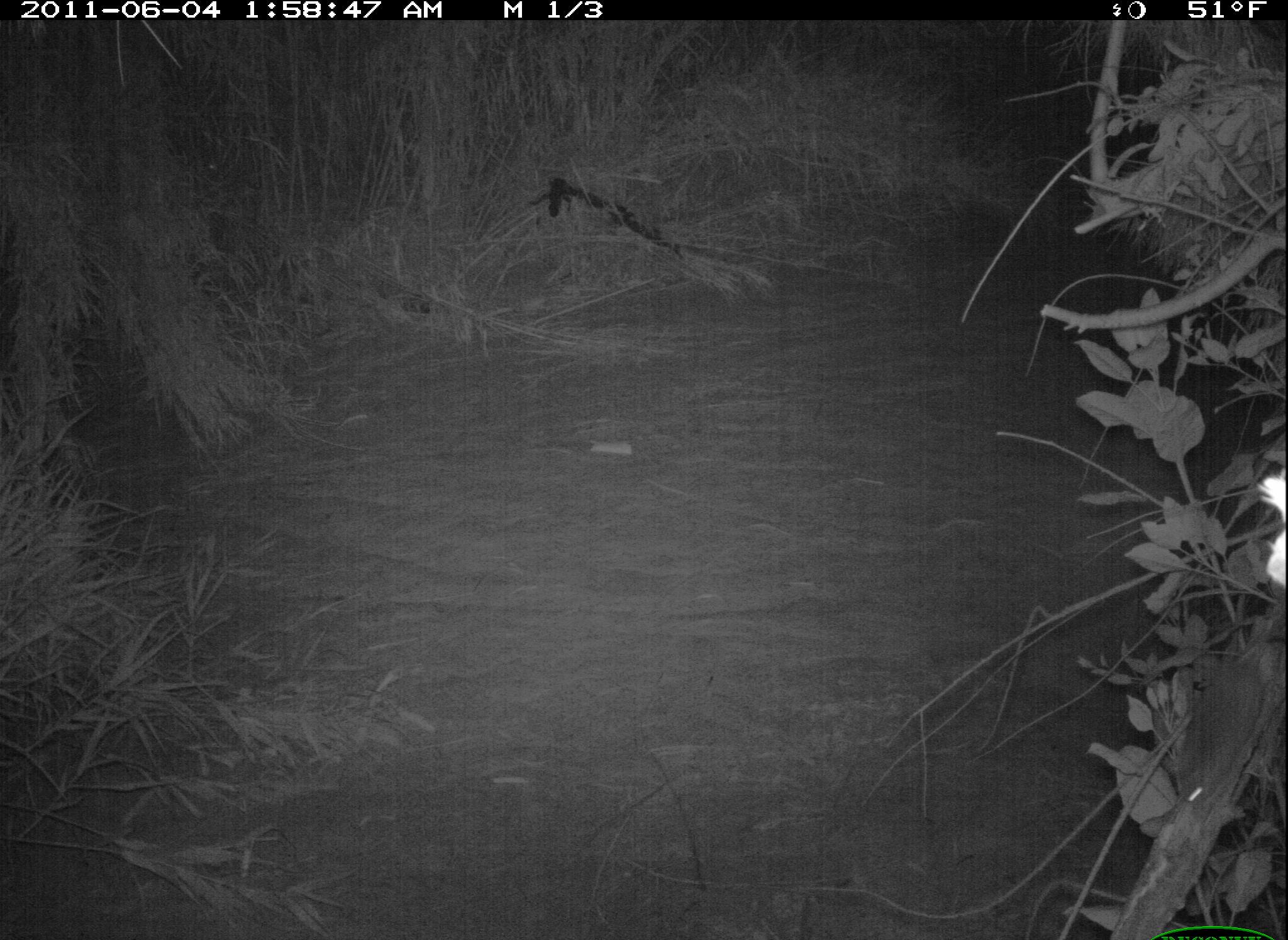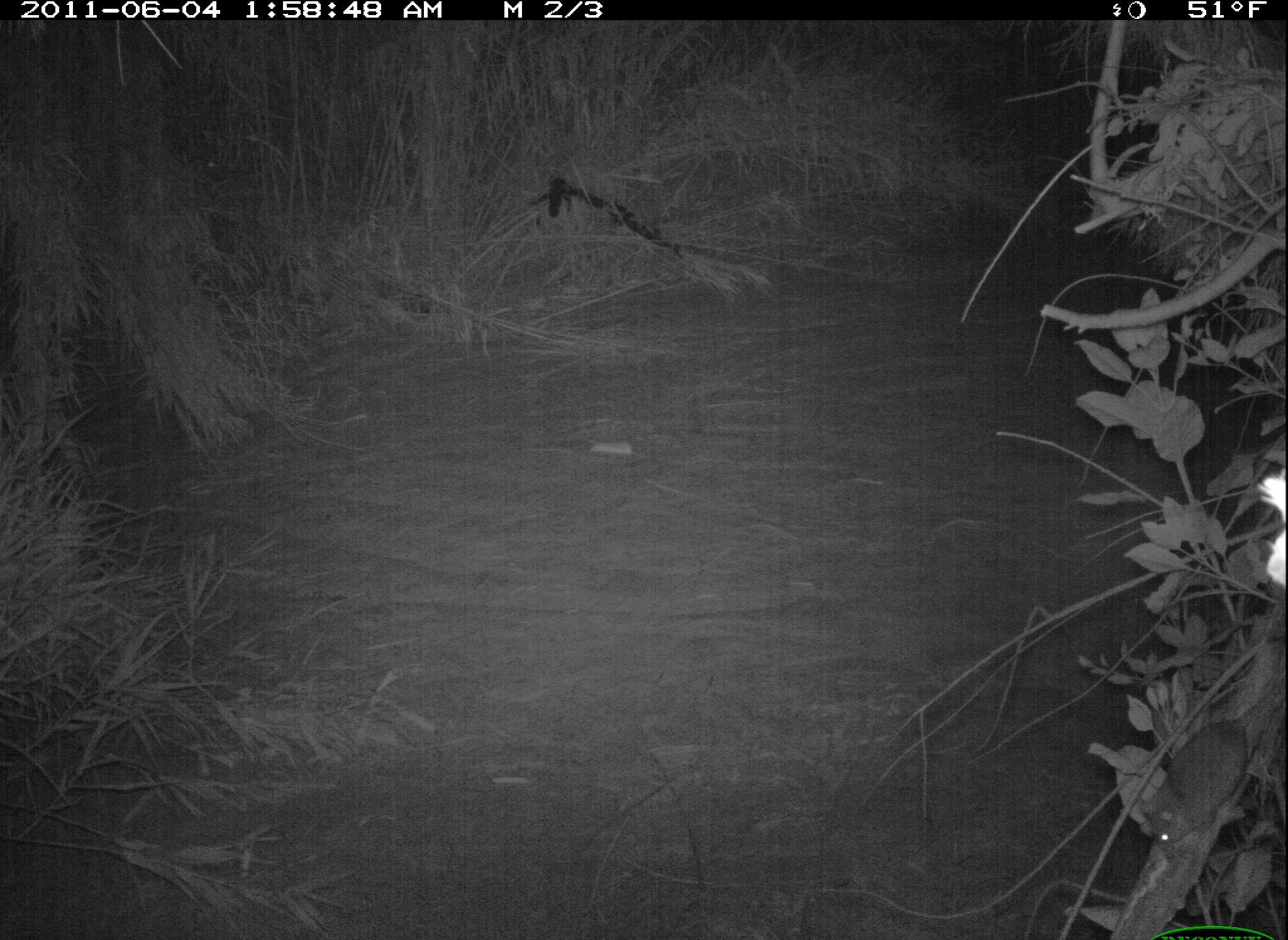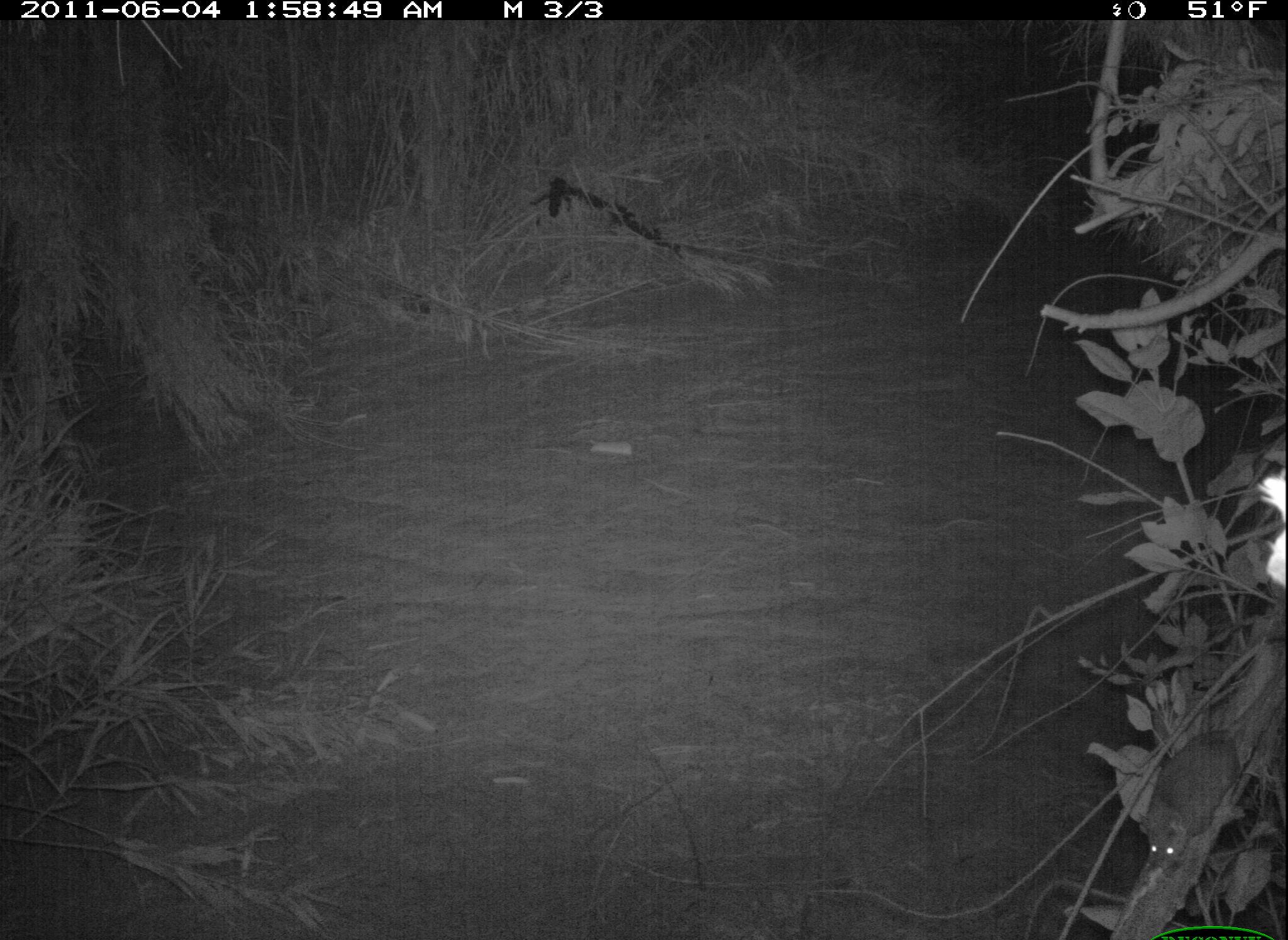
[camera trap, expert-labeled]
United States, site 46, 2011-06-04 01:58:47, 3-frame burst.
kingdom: Animalia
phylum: Chordata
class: Mammalia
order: Rodentia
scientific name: Rodentia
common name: rodent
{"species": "rodent (Rodentia)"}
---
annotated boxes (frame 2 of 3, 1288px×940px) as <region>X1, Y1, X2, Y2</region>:
rodent: <region>1121, 696, 1283, 884</region>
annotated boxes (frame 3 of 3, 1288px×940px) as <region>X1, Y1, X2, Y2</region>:
rodent: <region>1138, 710, 1251, 871</region>